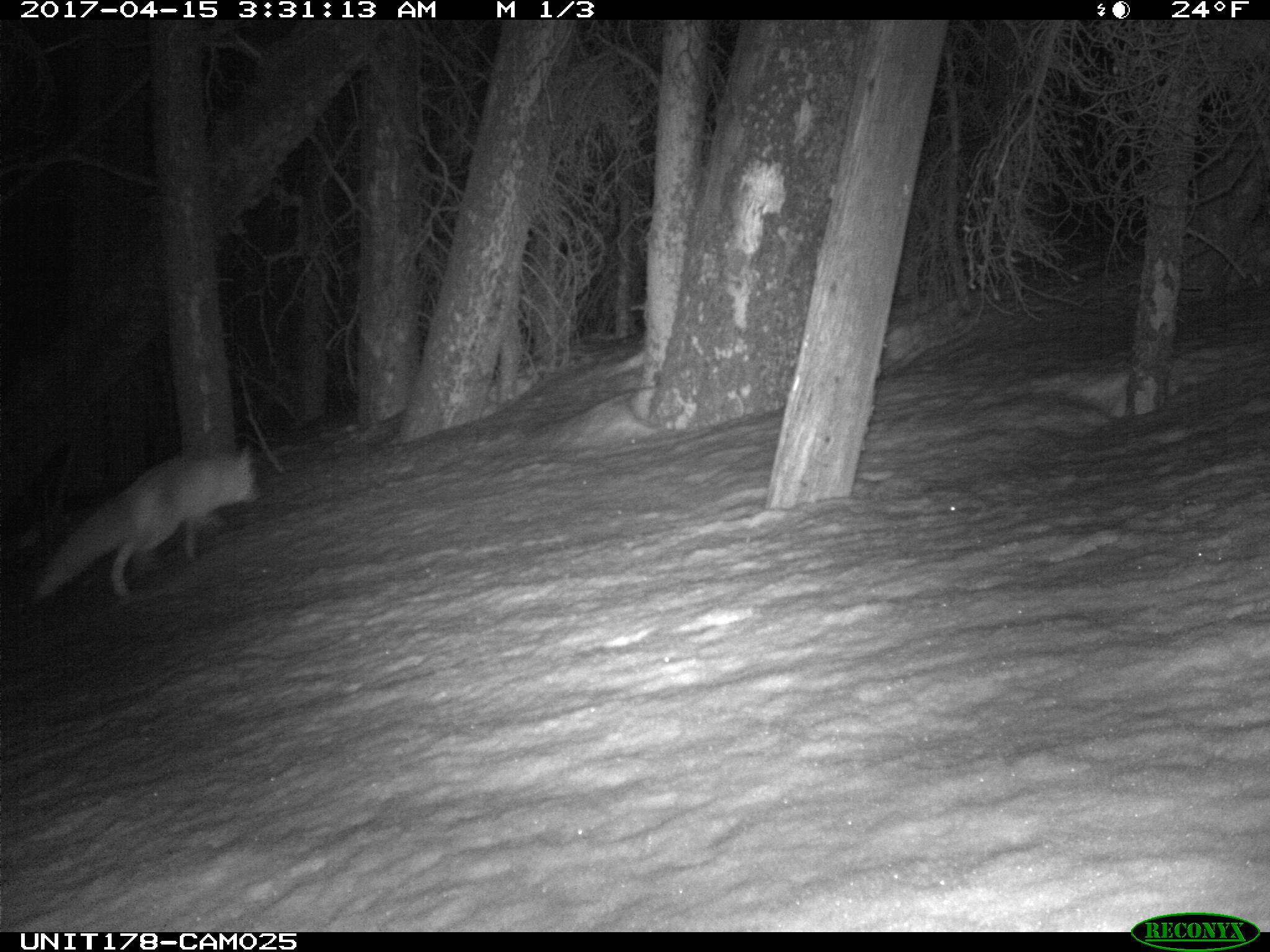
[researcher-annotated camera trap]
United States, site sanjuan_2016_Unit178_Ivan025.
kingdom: Animalia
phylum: Chordata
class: Mammalia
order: Carnivora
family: Canidae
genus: Vulpes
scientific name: Vulpes vulpes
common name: red fox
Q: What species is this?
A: Vulpes vulpes (red fox).